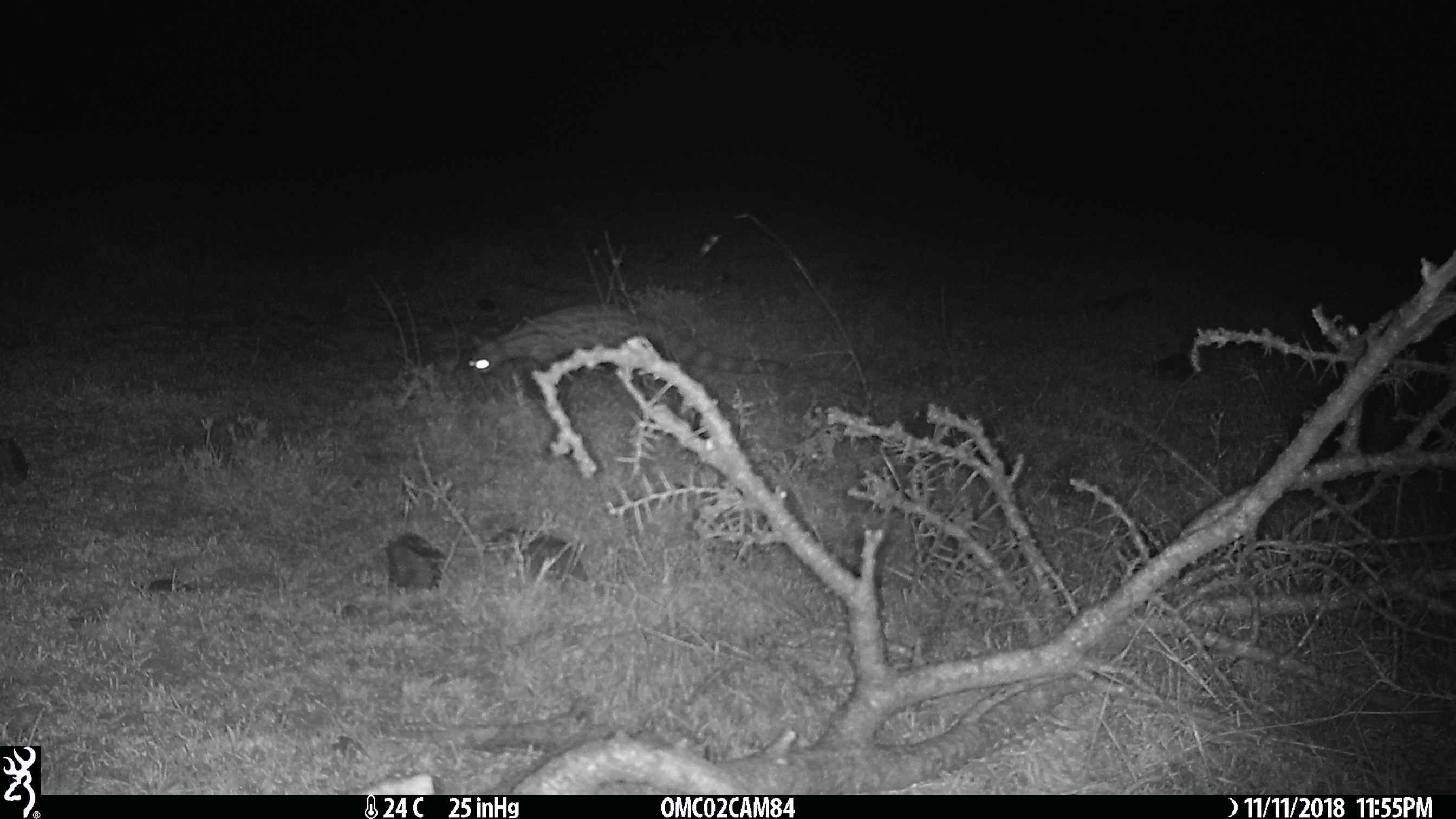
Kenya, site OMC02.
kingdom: Animalia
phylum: Chordata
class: Mammalia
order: Carnivora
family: Viverridae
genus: Genetta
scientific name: Genetta genetta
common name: genet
Genet (Genetta genetta).